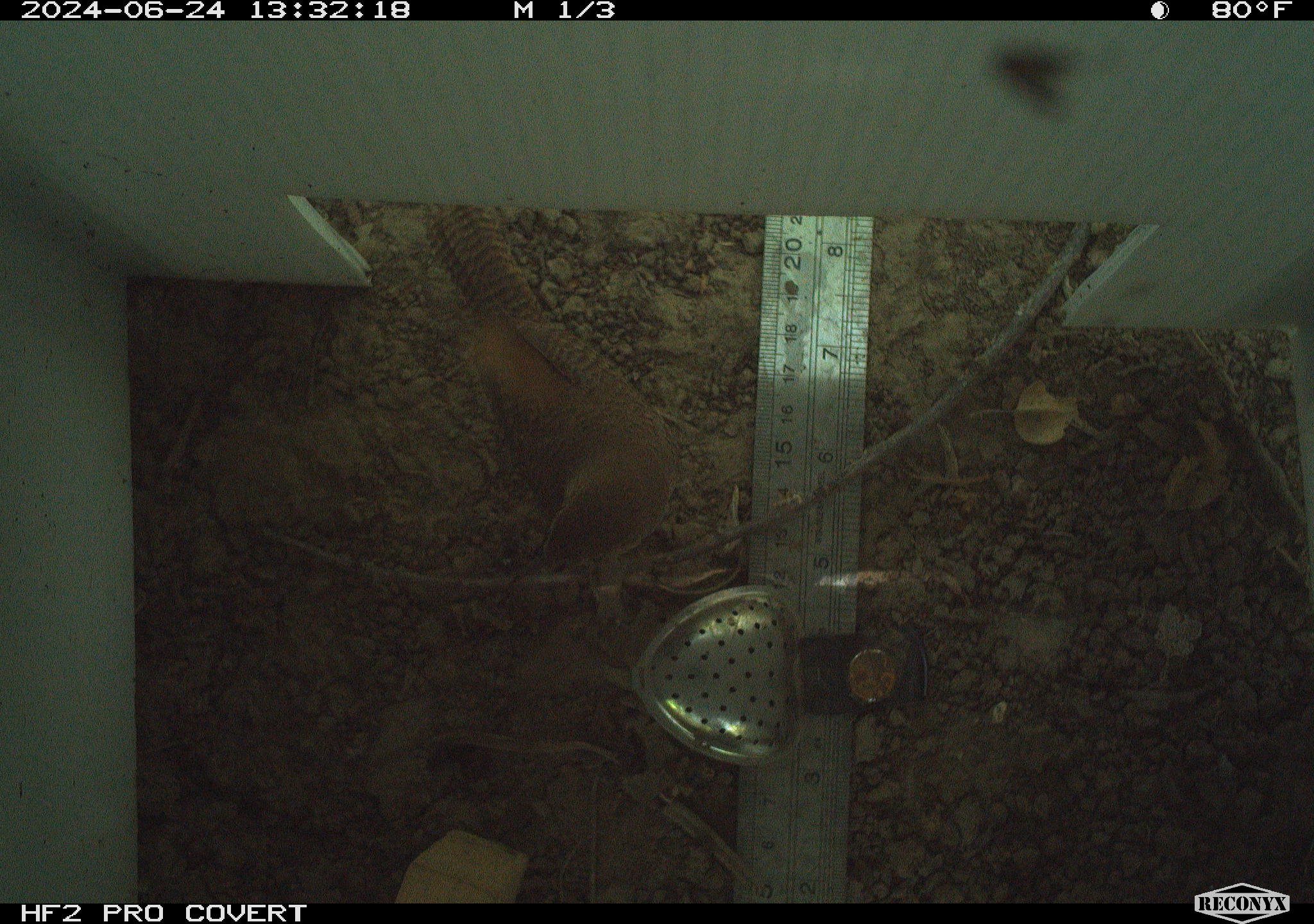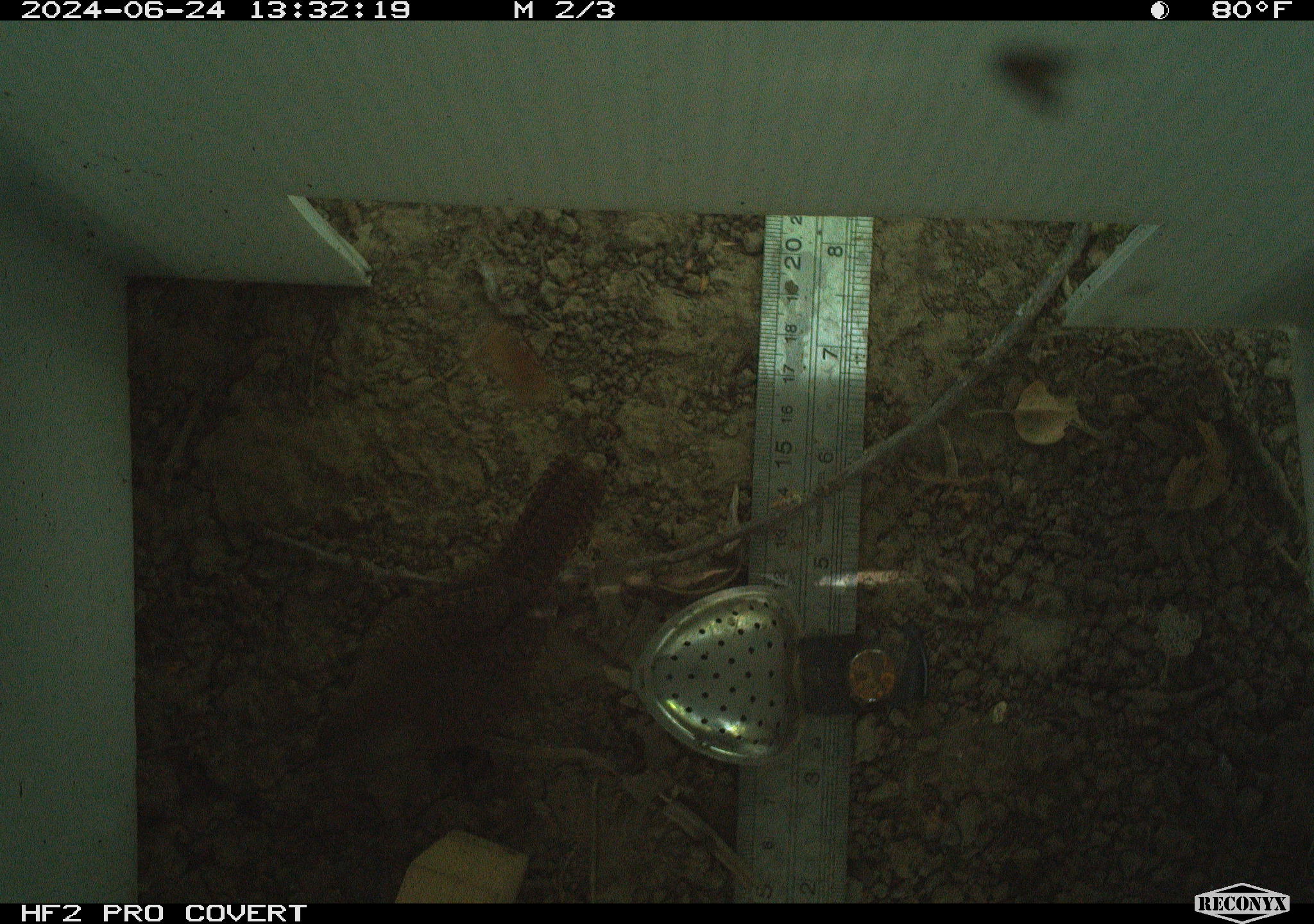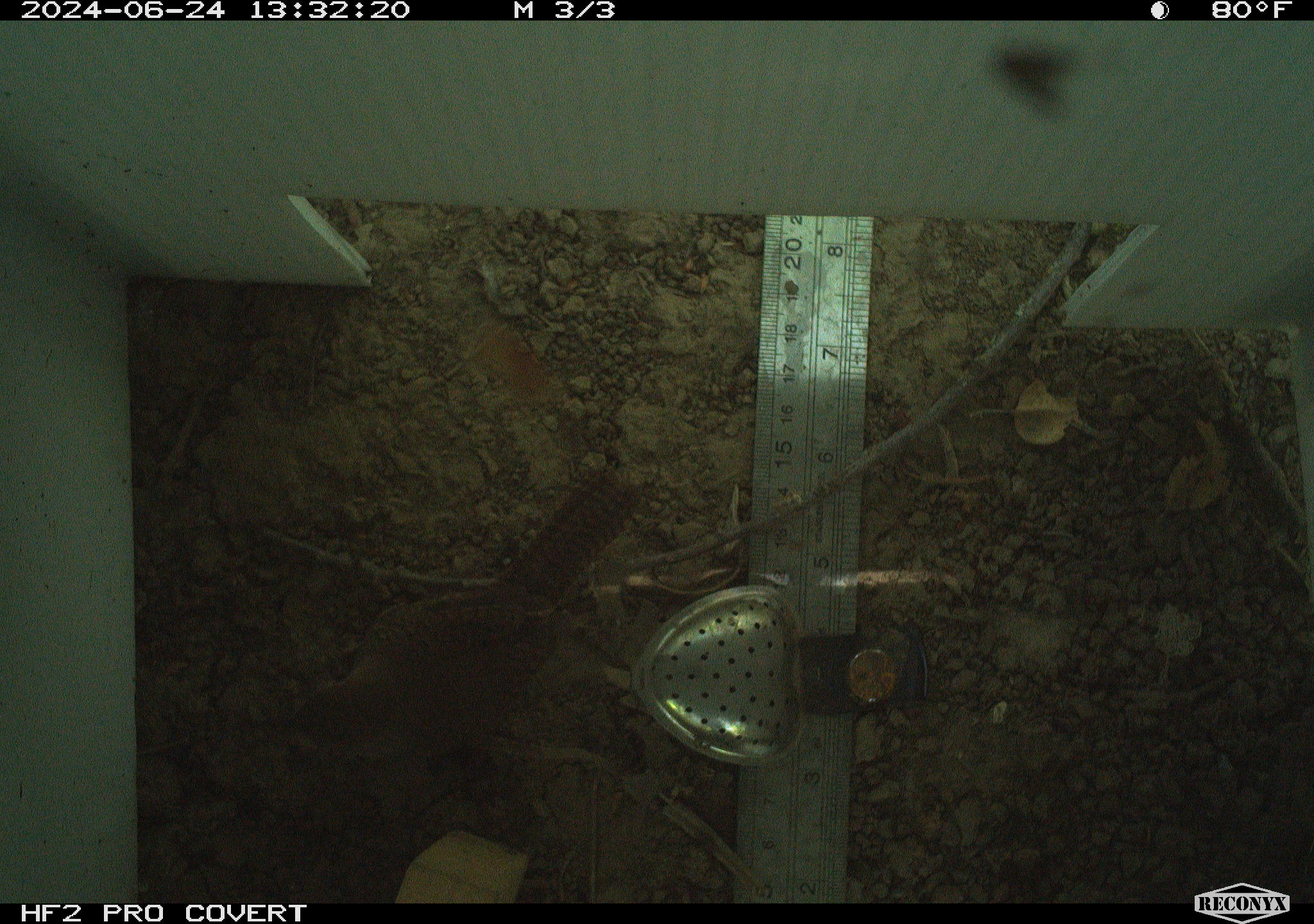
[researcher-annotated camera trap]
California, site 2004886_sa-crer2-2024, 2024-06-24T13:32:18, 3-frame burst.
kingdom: Animalia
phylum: Chordata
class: Aves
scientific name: Aves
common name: bird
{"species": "bird (Aves)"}